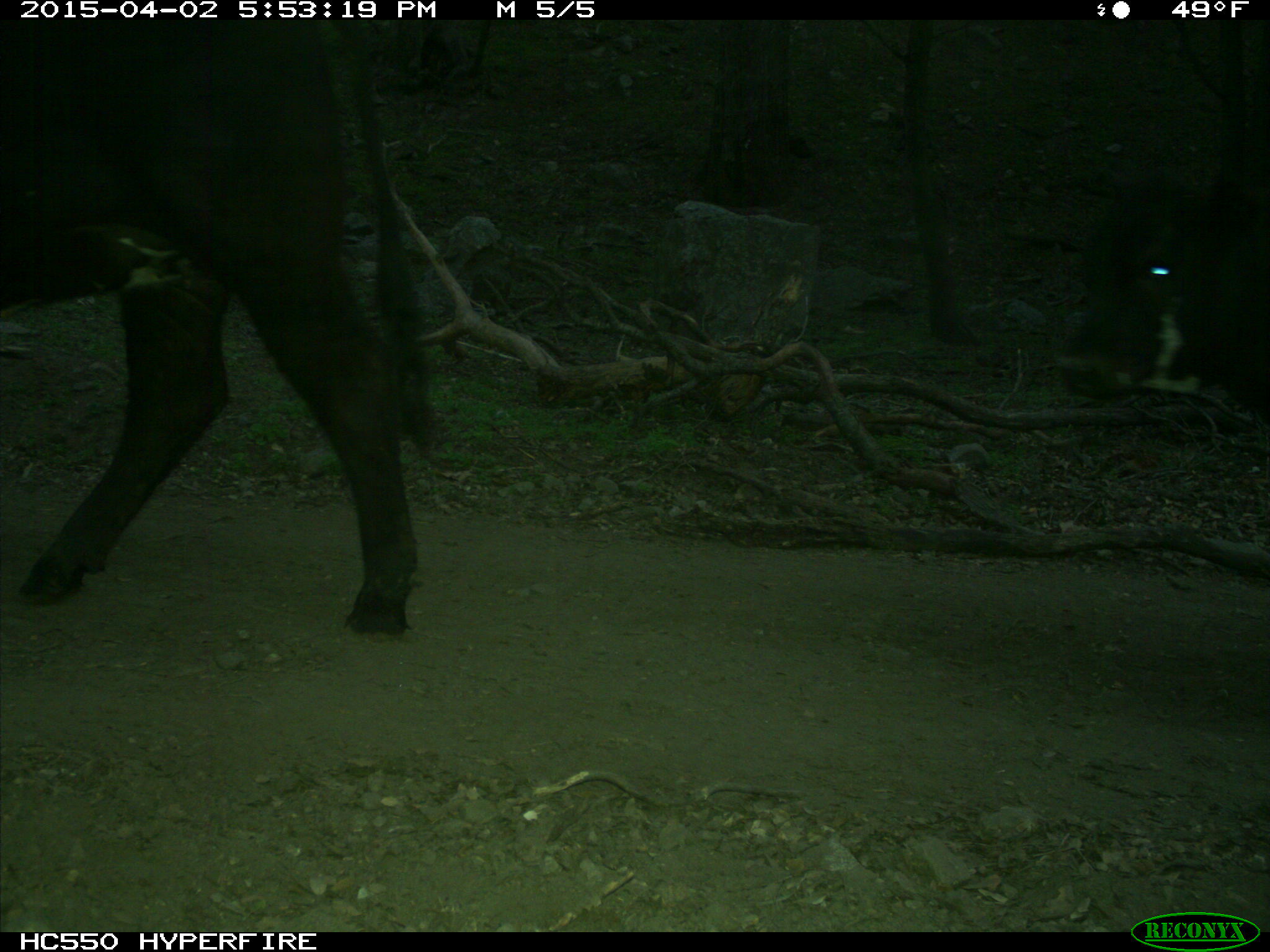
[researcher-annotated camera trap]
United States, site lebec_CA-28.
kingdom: Animalia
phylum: Chordata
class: Mammalia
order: Artiodactyla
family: Bovidae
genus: Bos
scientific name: Bos taurus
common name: domestic cow